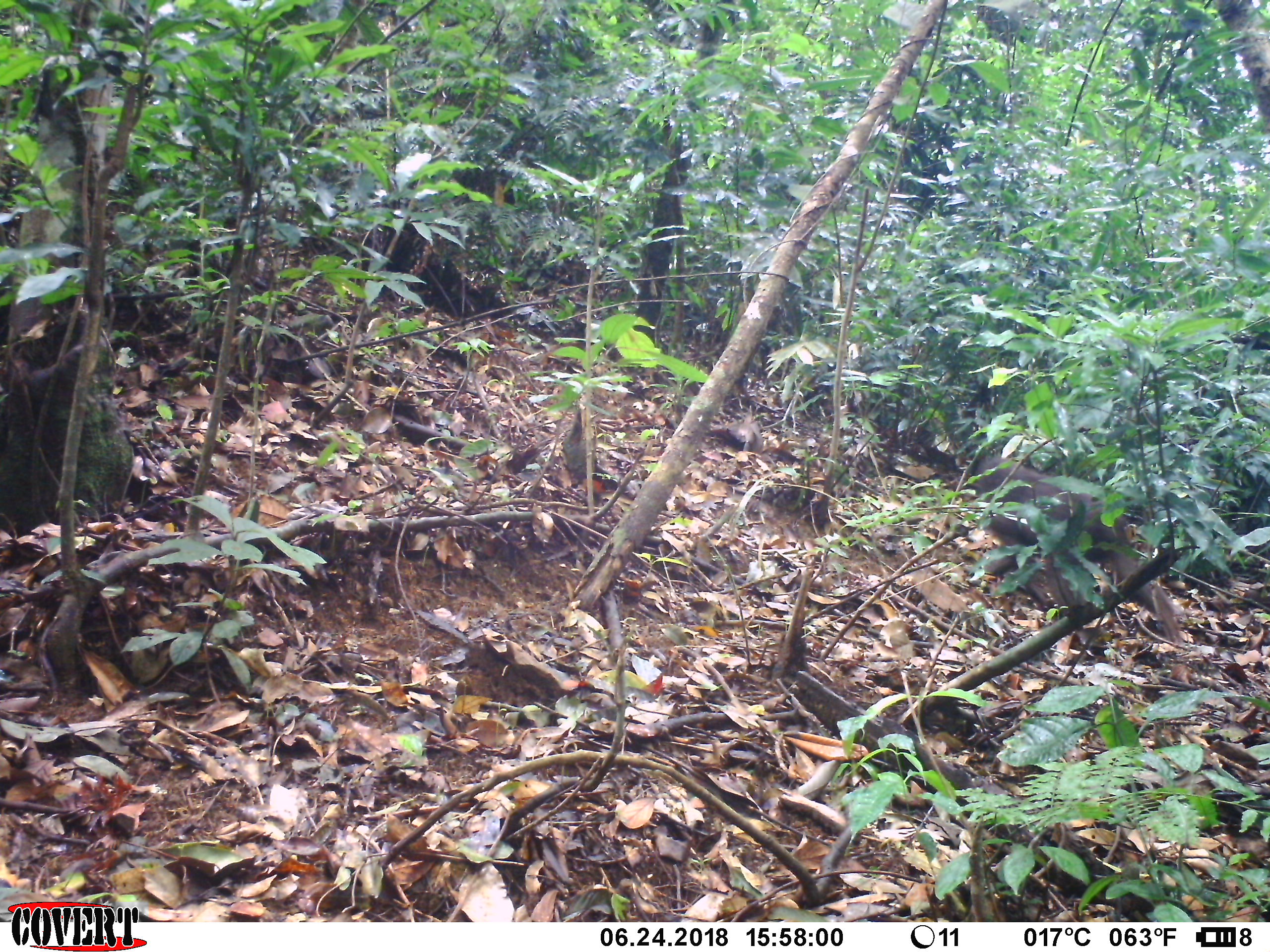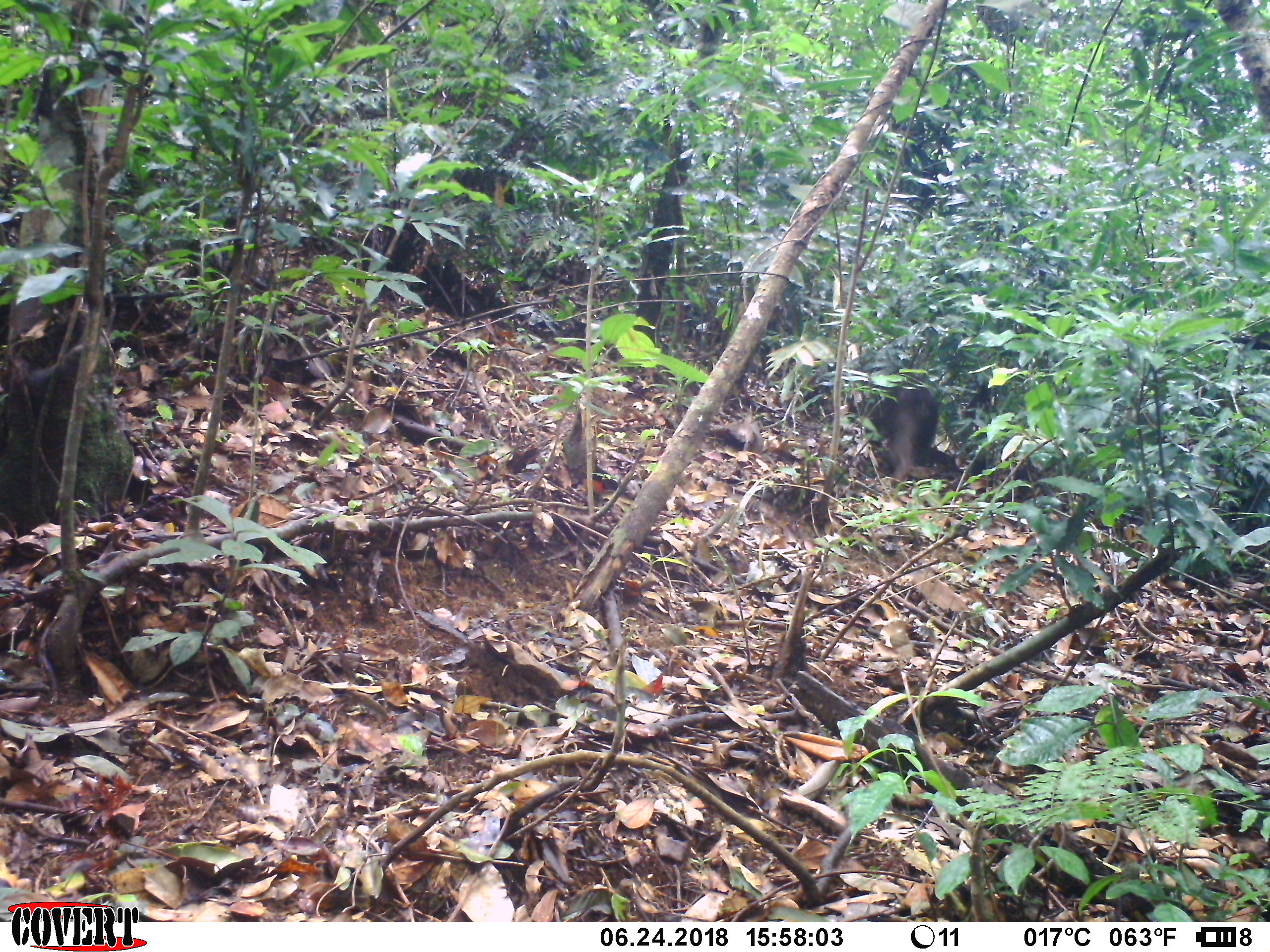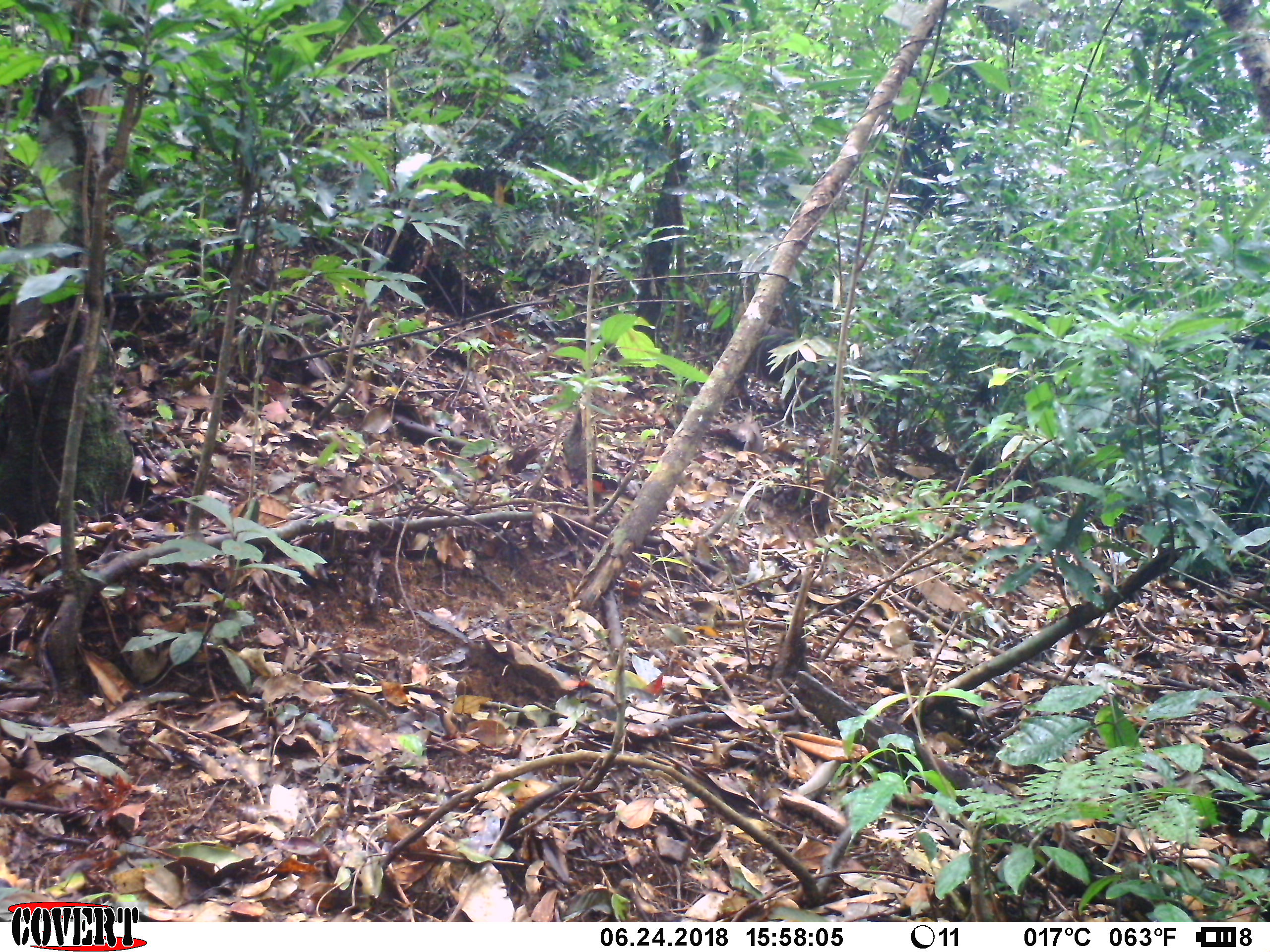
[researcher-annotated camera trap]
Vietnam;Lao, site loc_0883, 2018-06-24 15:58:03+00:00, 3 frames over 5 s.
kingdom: Animalia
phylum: Chordata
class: Mammalia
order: Primates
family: Cercopithecidae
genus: Macaca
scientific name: Macaca arctoides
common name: stump-tailed macaque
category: stump tailed macaque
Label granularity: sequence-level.